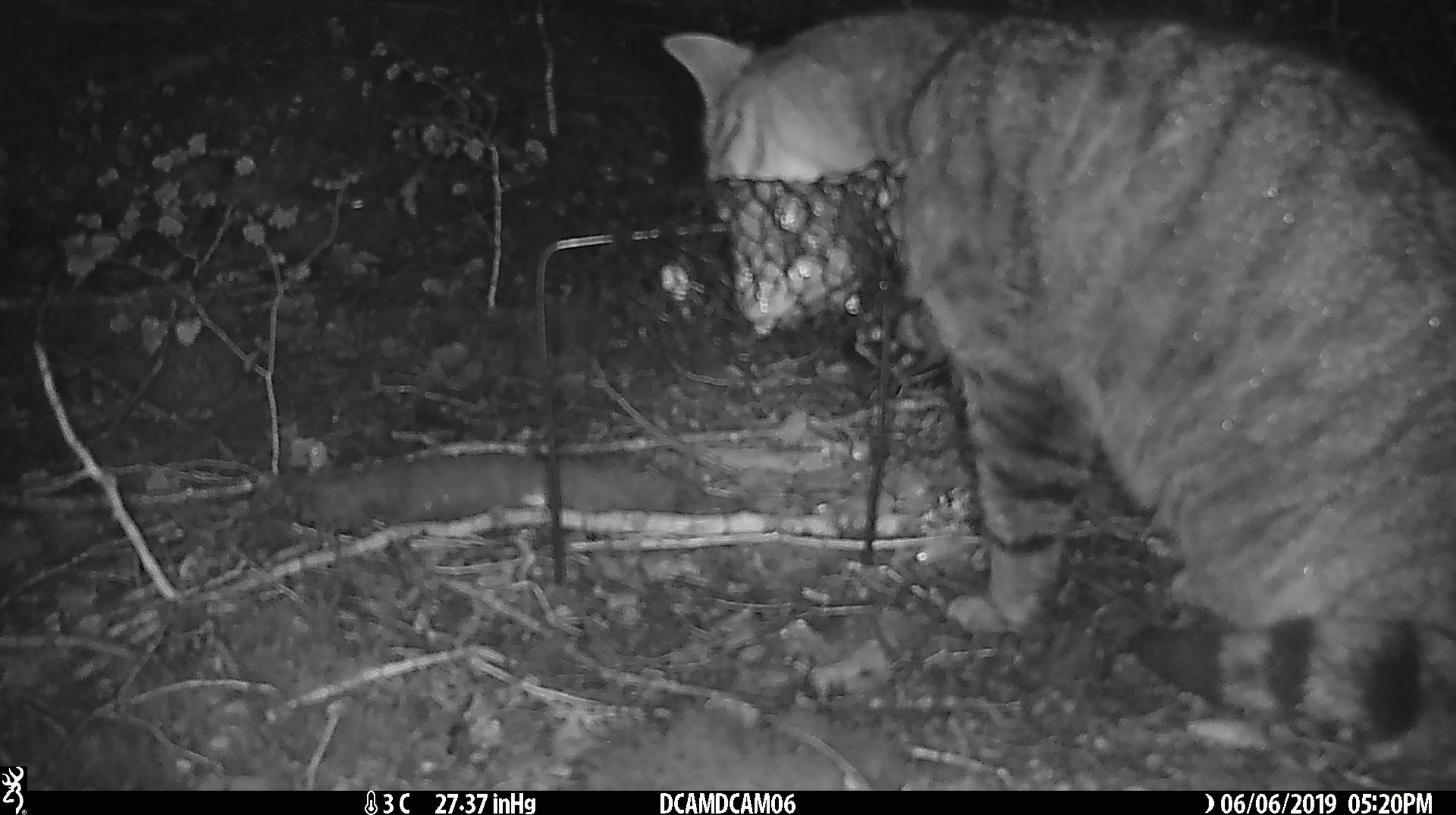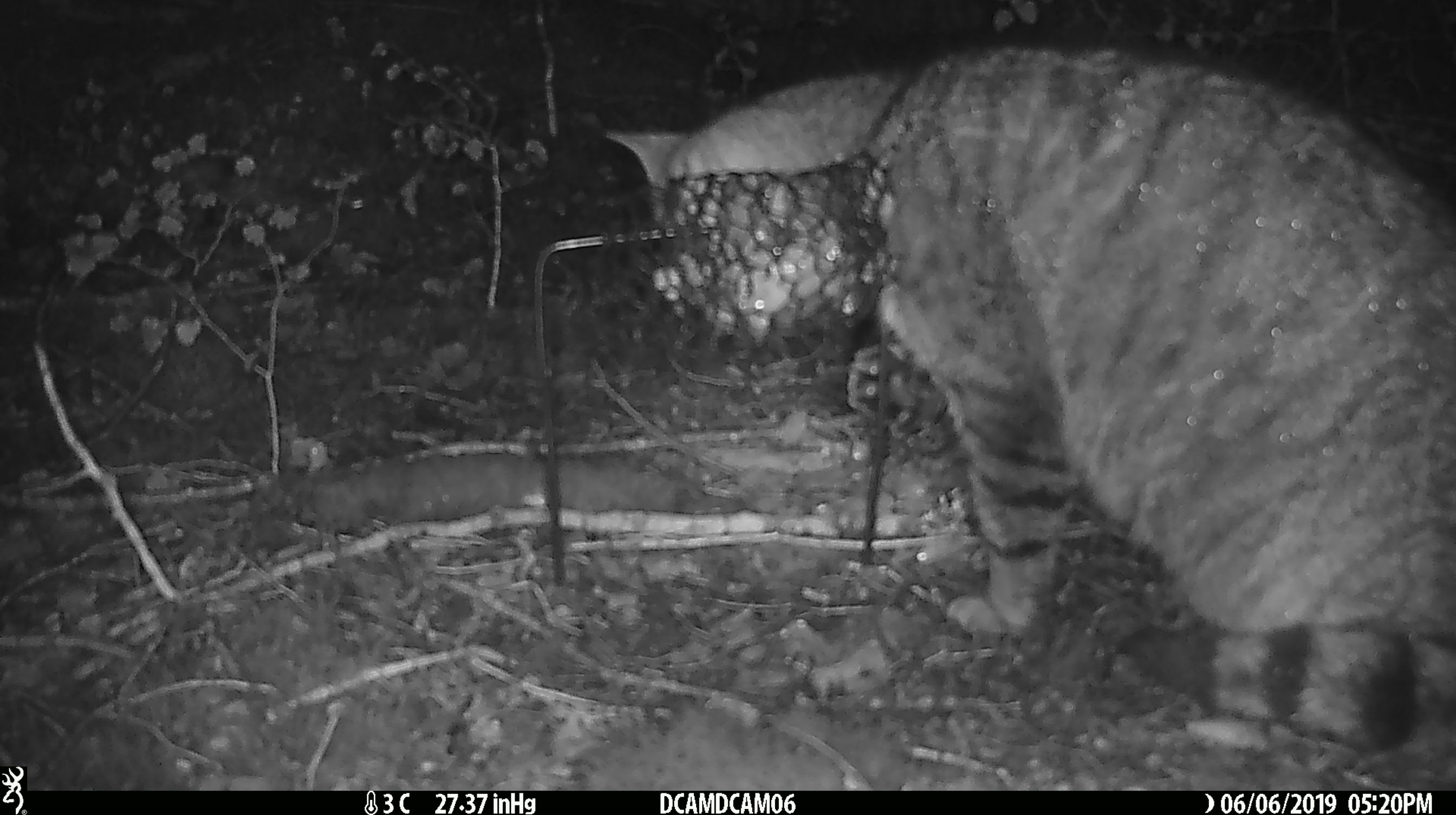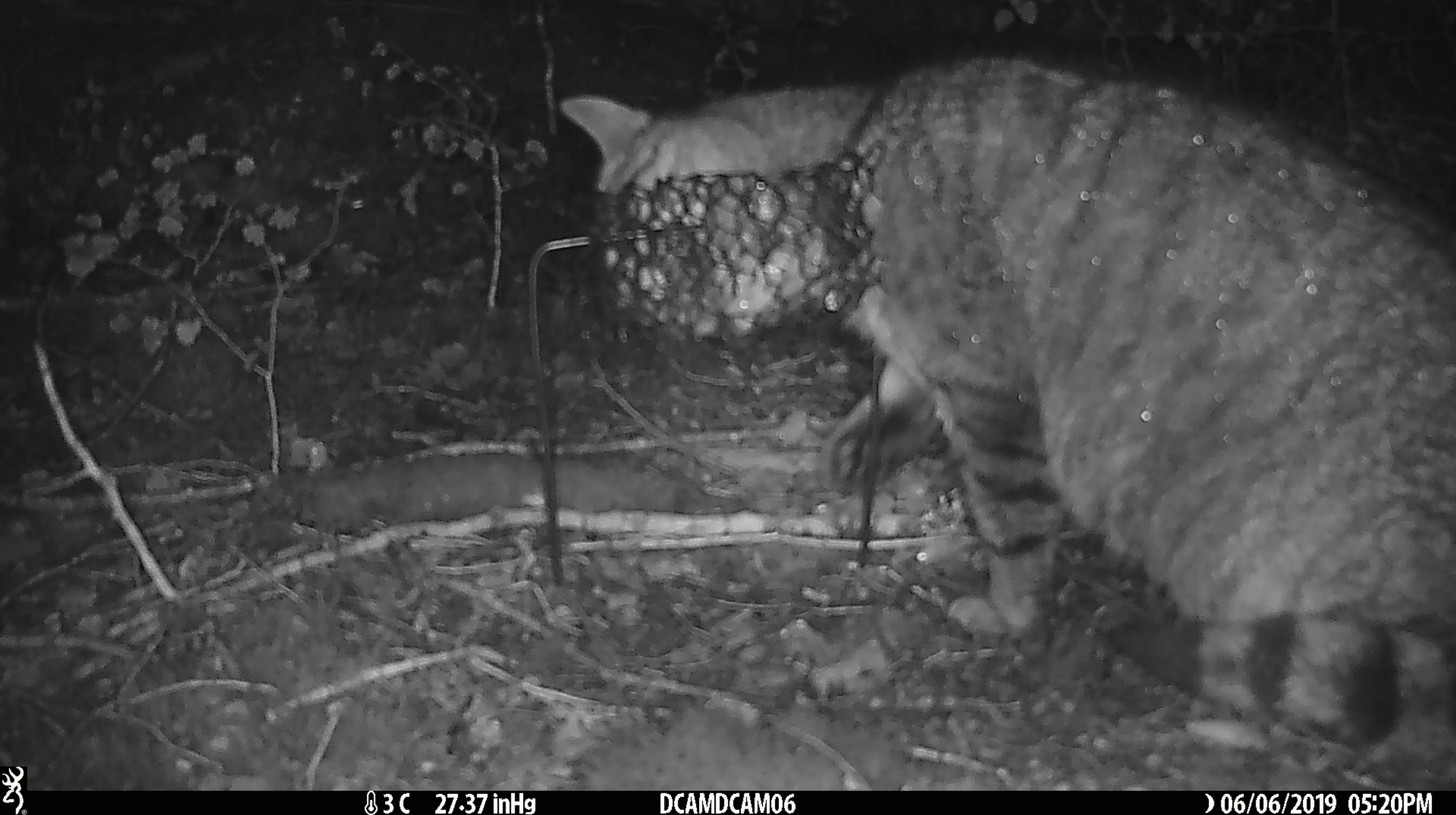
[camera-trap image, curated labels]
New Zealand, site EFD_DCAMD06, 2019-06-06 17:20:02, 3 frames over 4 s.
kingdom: Animalia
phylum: Chordata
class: Mammalia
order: Carnivora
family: Felidae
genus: Felis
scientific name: Felis catus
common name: domestic cat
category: cat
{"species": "cat (domestic cat) (Felis catus)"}